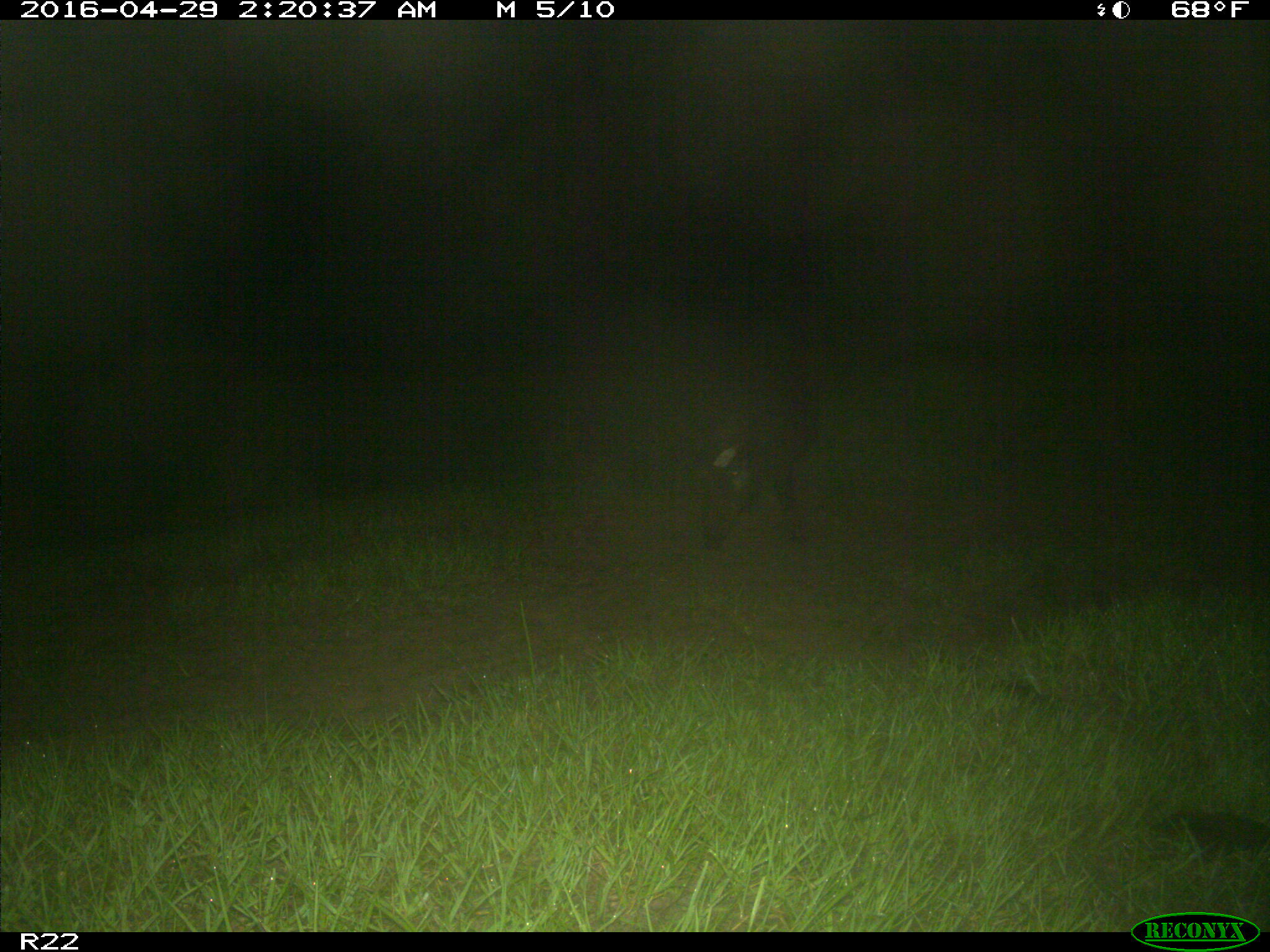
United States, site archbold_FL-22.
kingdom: Animalia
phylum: Chordata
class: Mammalia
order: Artiodactyla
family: Suidae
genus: Sus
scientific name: Sus scrofa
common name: wild boar